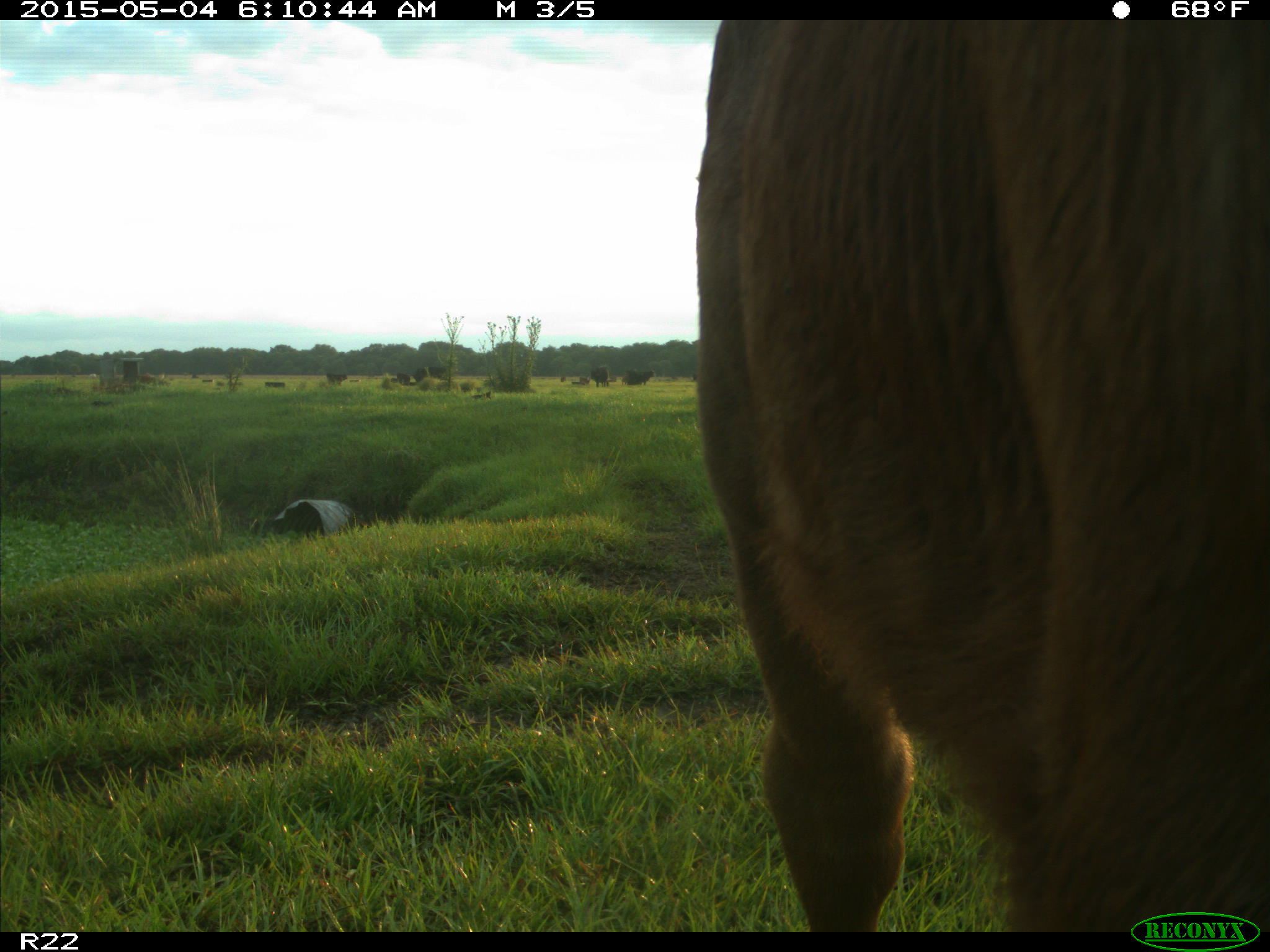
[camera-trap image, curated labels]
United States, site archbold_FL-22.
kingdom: Animalia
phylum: Chordata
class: Mammalia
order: Artiodactyla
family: Bovidae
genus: Bos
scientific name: Bos taurus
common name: domestic cow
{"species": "Bos taurus (domestic cow)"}